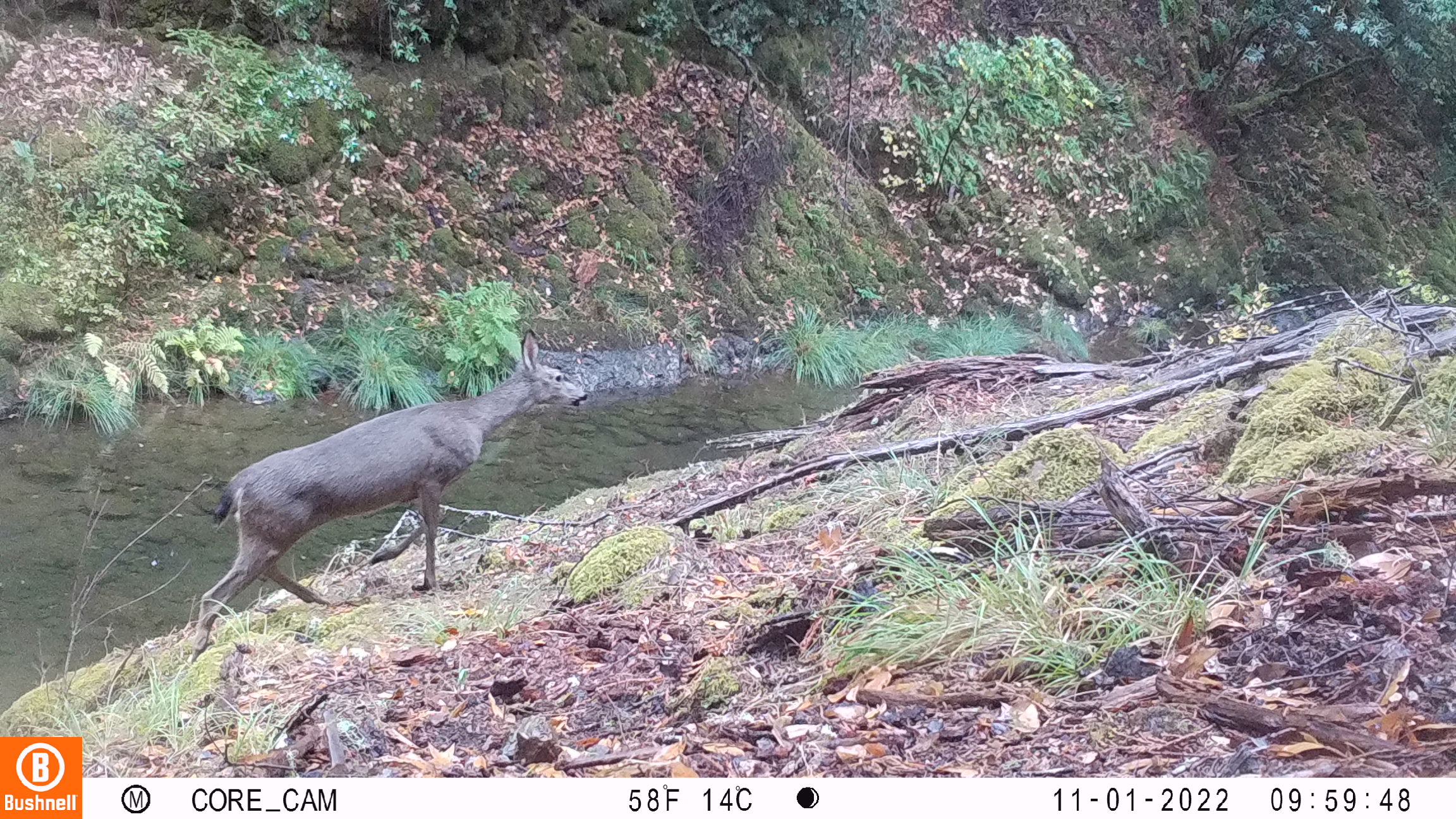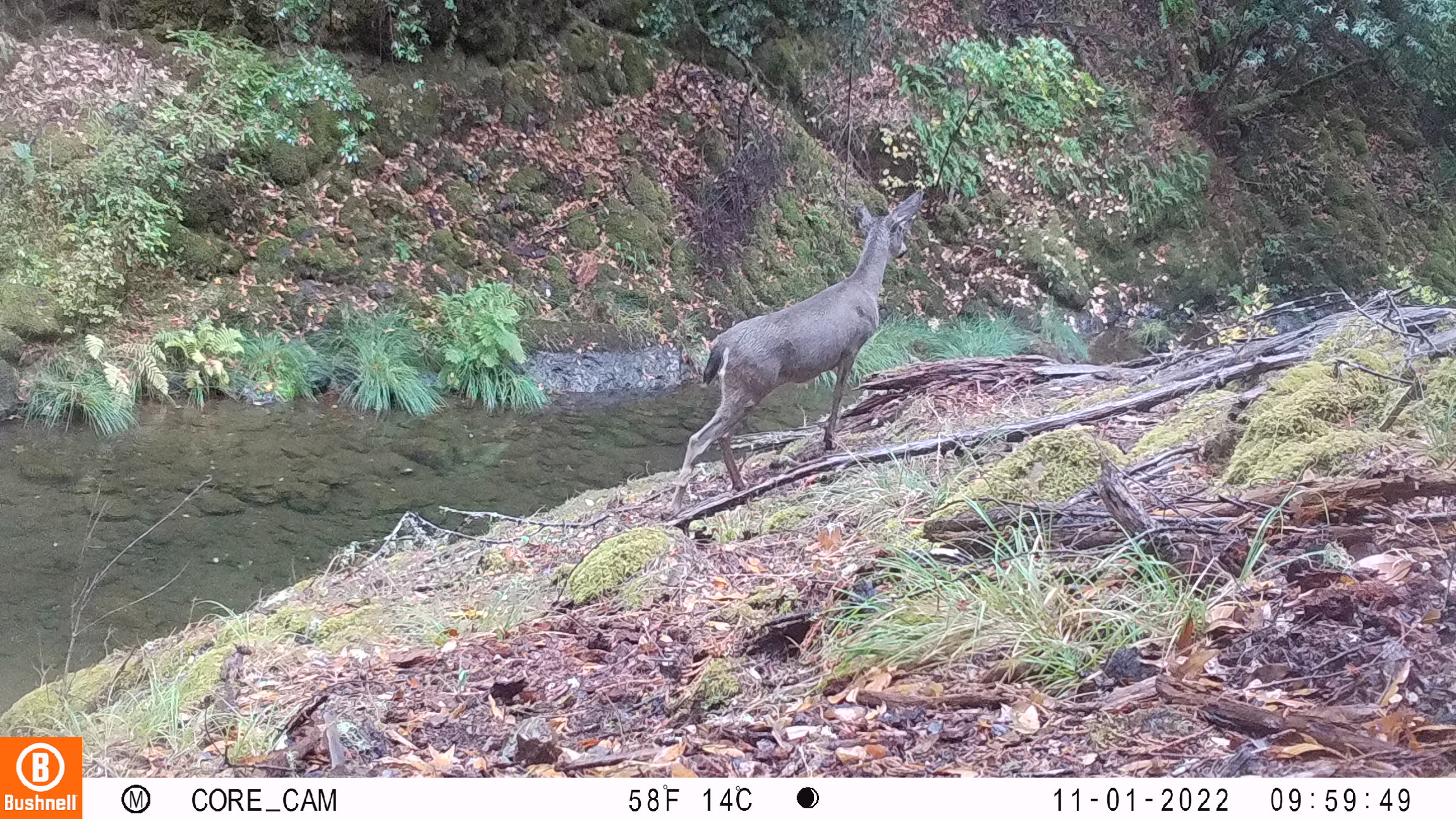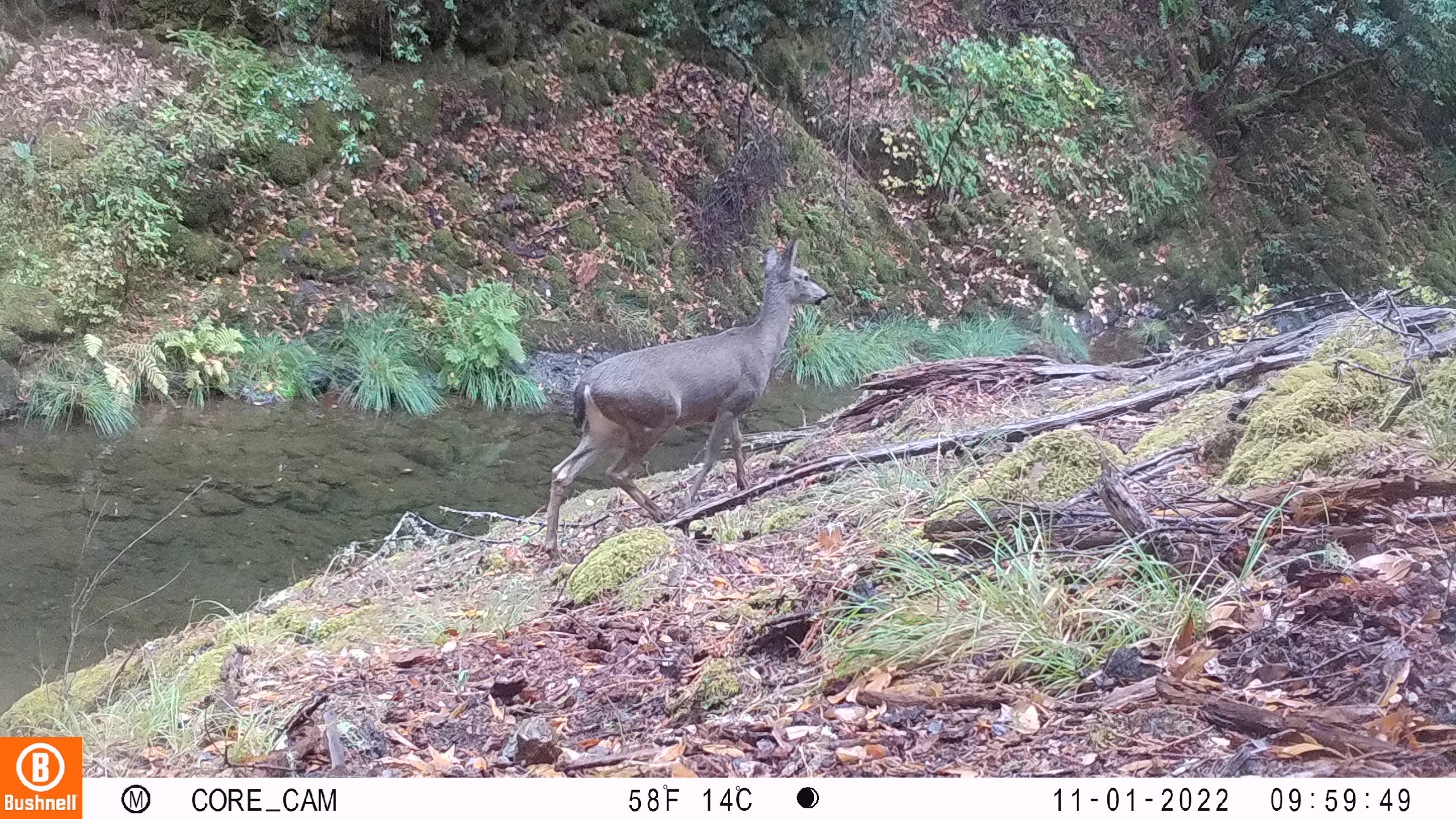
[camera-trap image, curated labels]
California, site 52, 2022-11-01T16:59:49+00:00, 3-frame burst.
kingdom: Animalia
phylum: Chordata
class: Mammalia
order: Artiodactyla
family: Cervidae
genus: Odocoileus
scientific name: Odocoileus hemionus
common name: mule deer